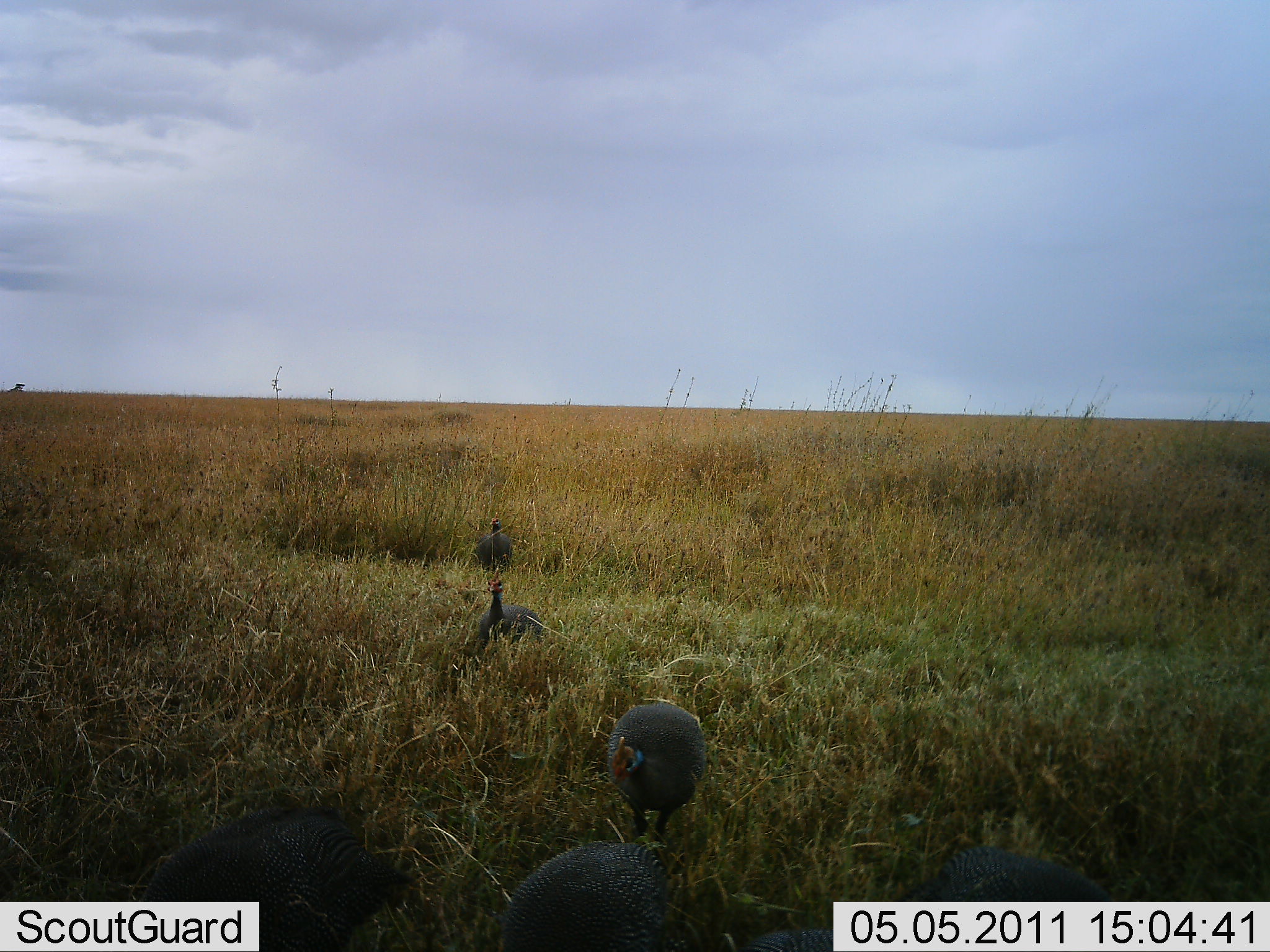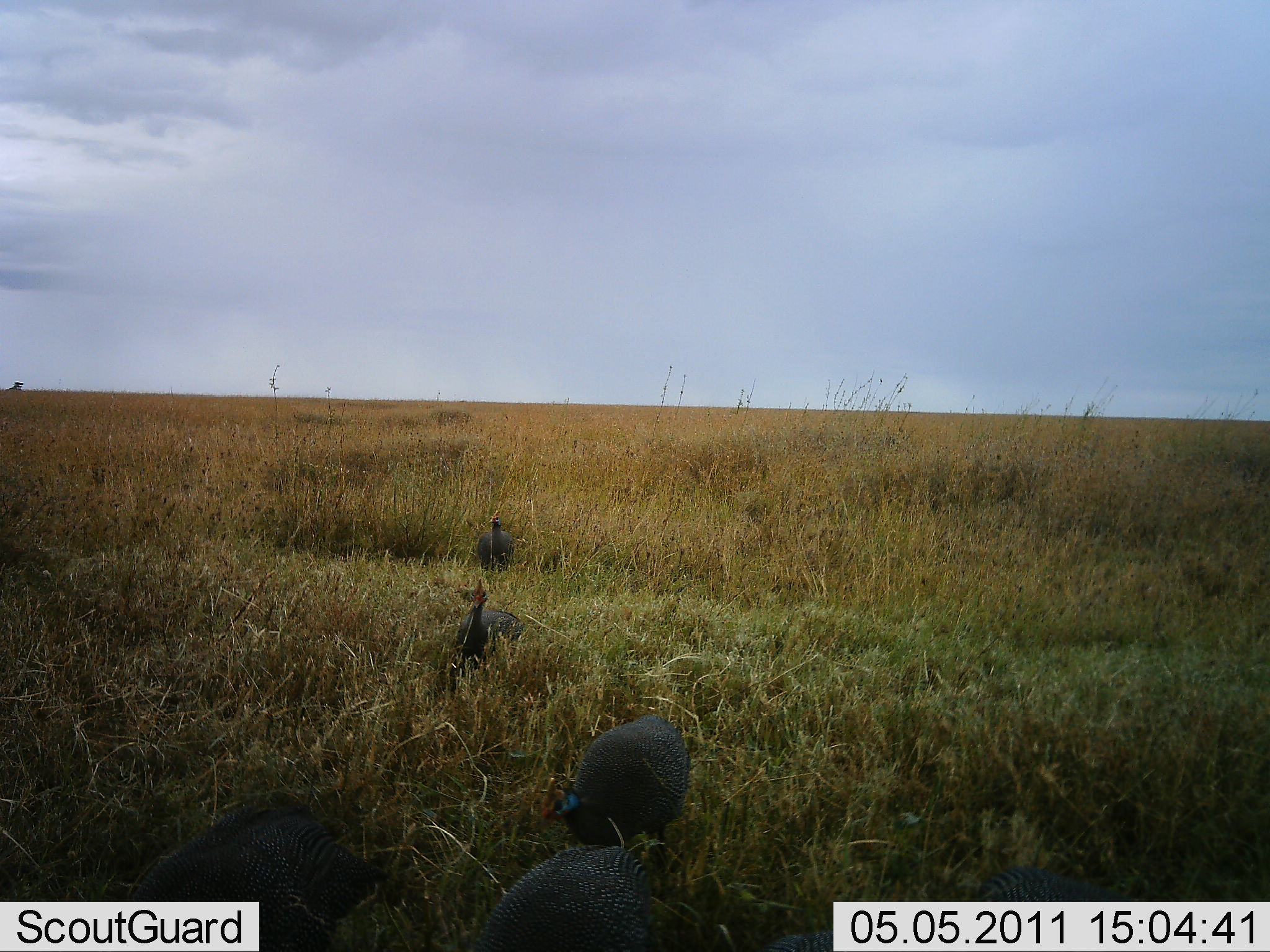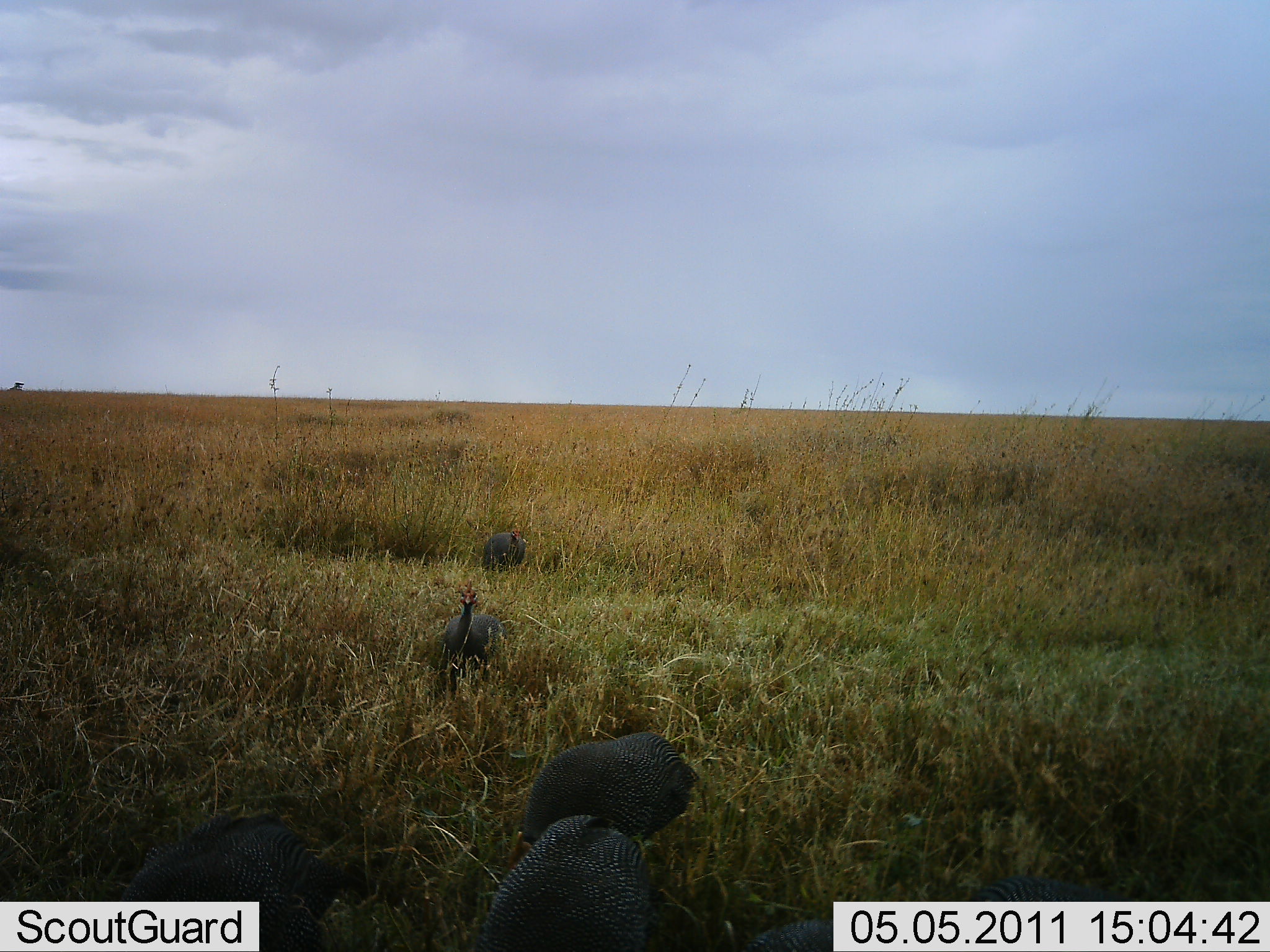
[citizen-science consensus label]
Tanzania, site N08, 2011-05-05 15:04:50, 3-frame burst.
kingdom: Animalia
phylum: Chordata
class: Aves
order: Galliformes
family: Numididae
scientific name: Numididae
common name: guinea fowl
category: guineafowl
Guineafowl (guinea fowl) (Numididae), count 5. Behavior (volunteer vote fractions): standing 55%, resting 0%, moving 73%, interacting 0%. Young present (vote fraction): 0%. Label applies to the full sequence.